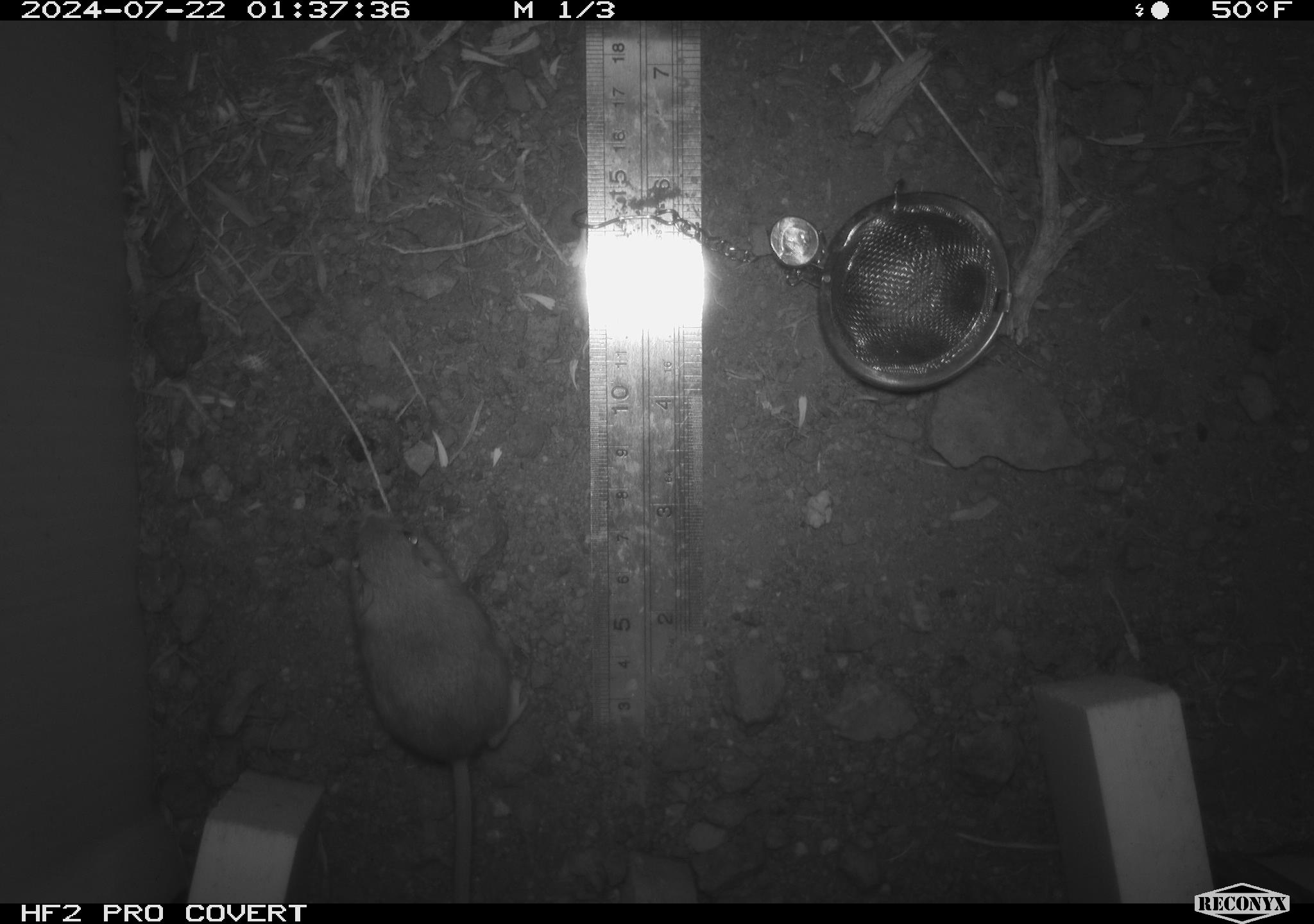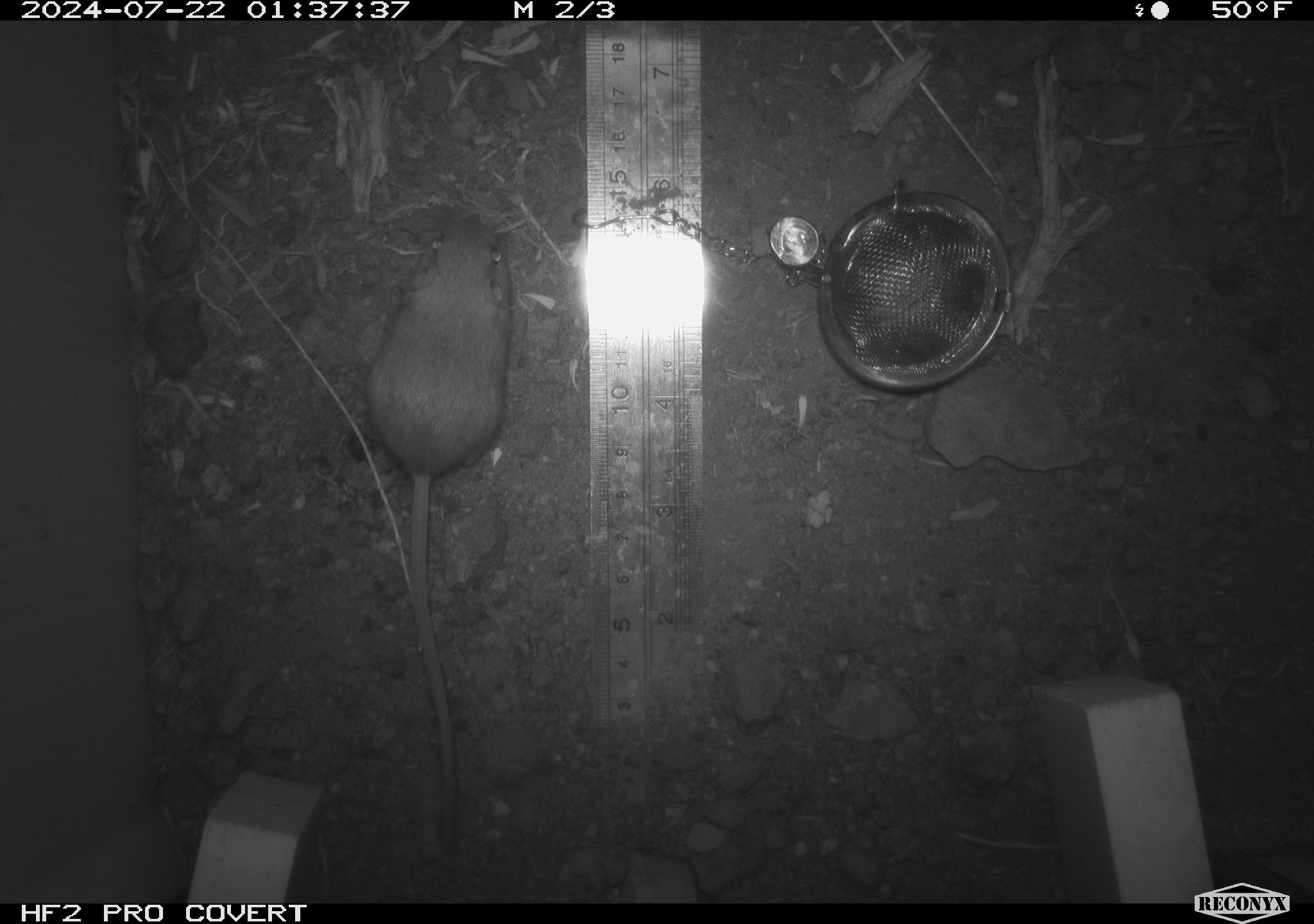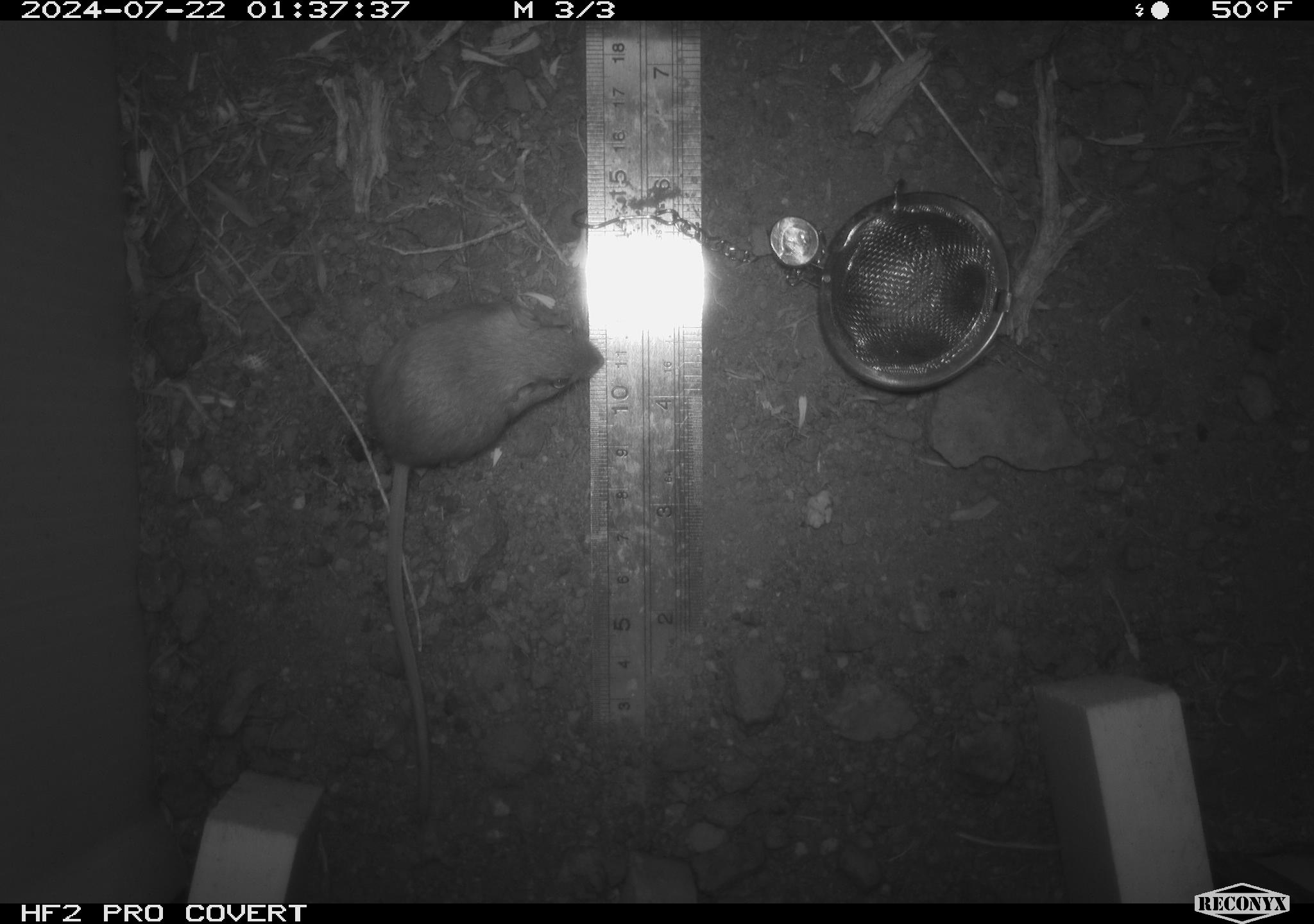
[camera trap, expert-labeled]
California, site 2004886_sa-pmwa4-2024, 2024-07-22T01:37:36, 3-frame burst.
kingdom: Animalia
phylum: Chordata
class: Mammalia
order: Rodentia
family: Heteromyidae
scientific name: Heteromyidae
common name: kangaroo rats and pocket mice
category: heteromyidae family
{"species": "heteromyidae family (kangaroo rats and pocket mice) (Heteromyidae)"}